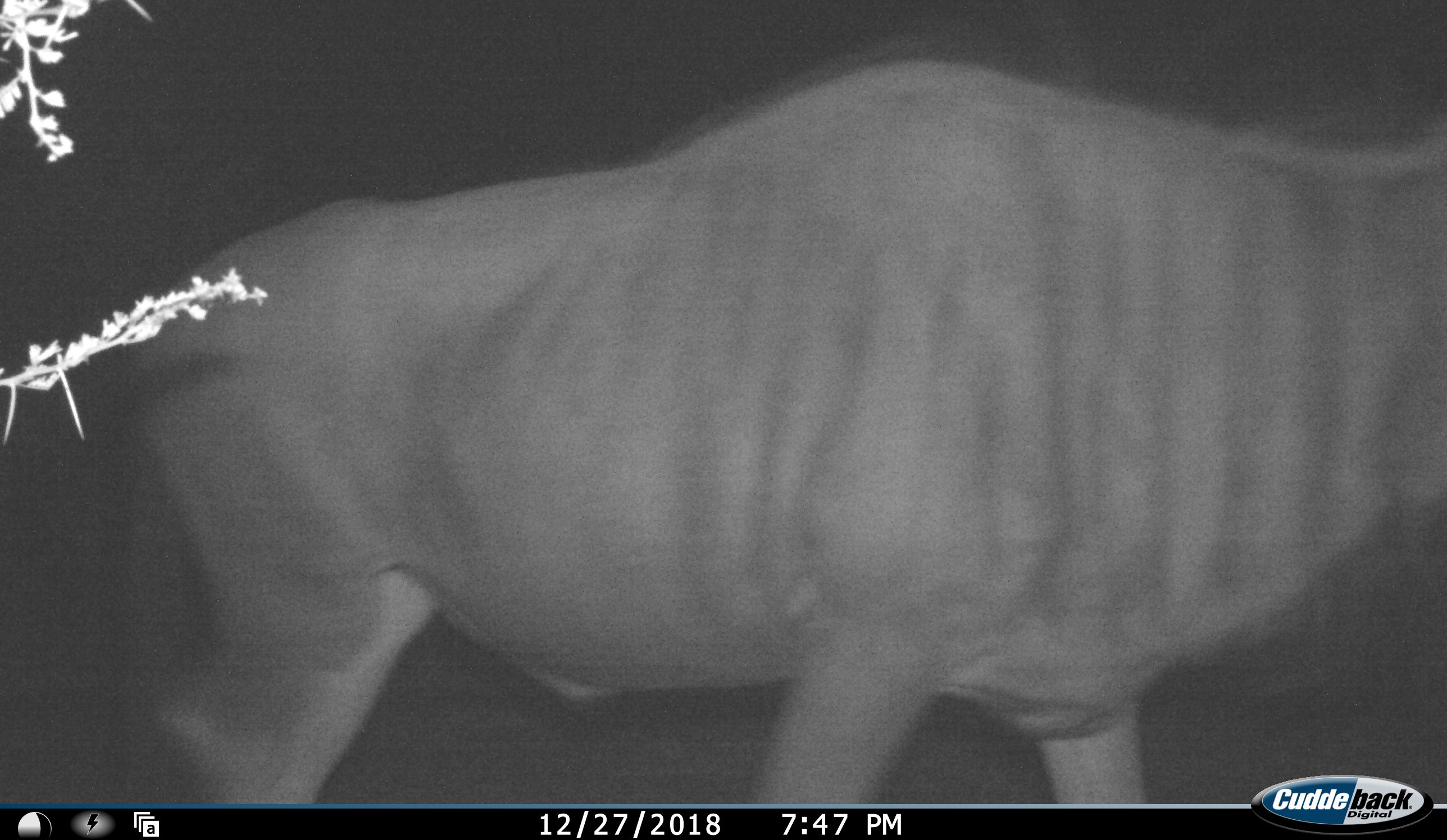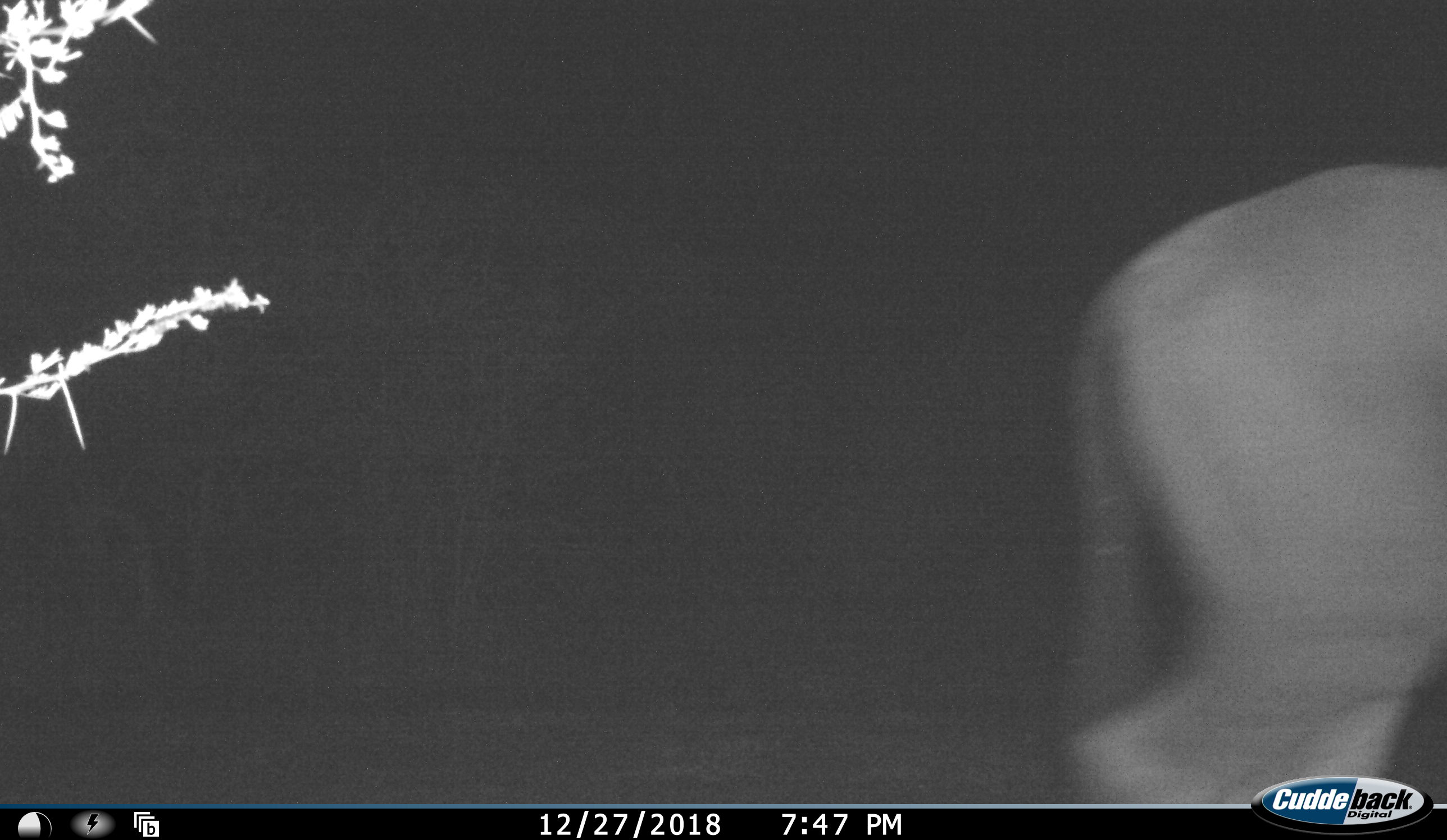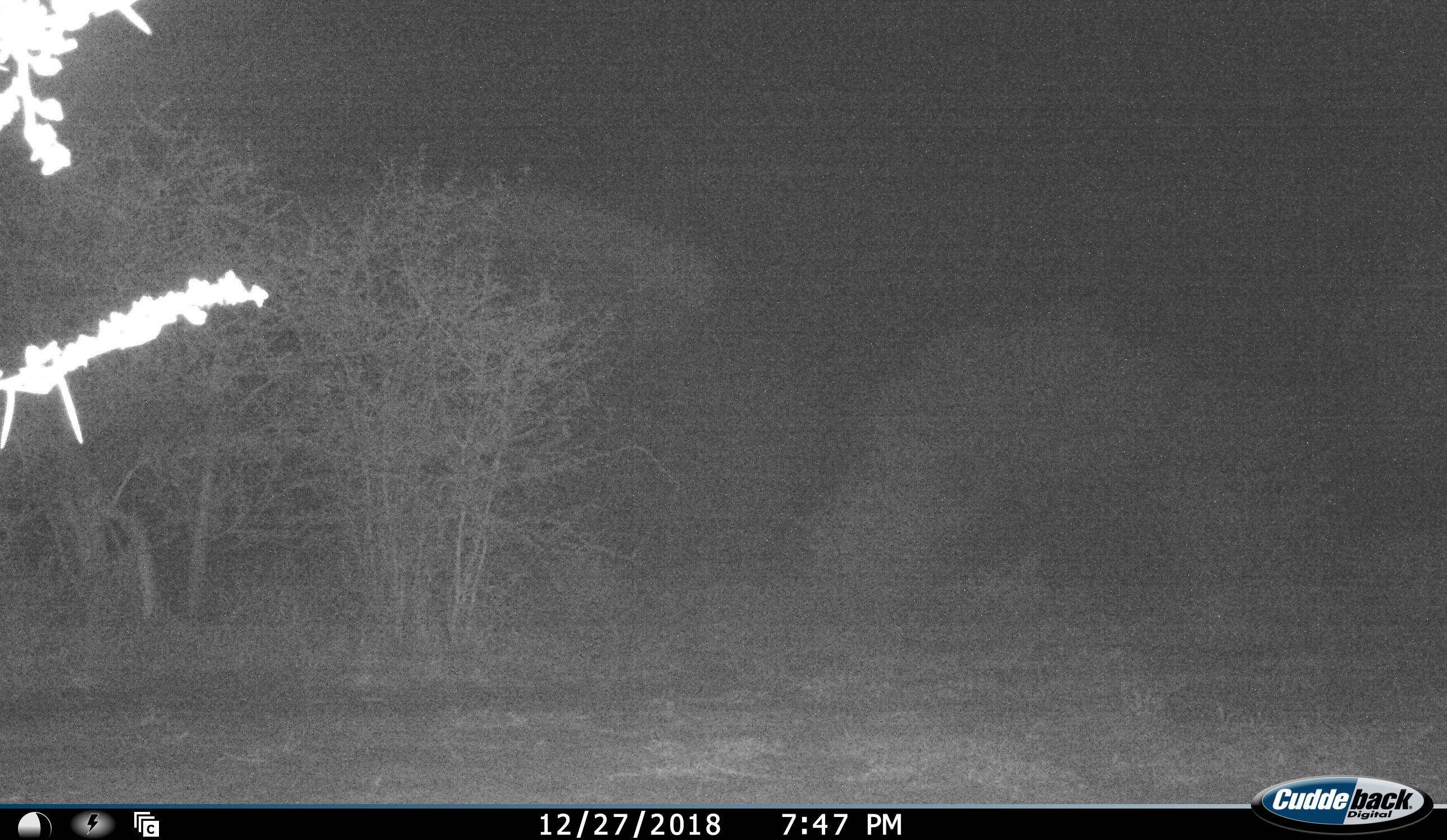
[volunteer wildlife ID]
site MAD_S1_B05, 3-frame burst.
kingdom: Animalia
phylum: Chordata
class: Mammalia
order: Artiodactyla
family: Bovidae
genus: Connochaetes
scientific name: Connochaetes taurinus taurinus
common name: blue wildebeest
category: wildebeestblue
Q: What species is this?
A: Wildebeestblue (blue wildebeest) (Connochaetes taurinus taurinus).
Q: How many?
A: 1.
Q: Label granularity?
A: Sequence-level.